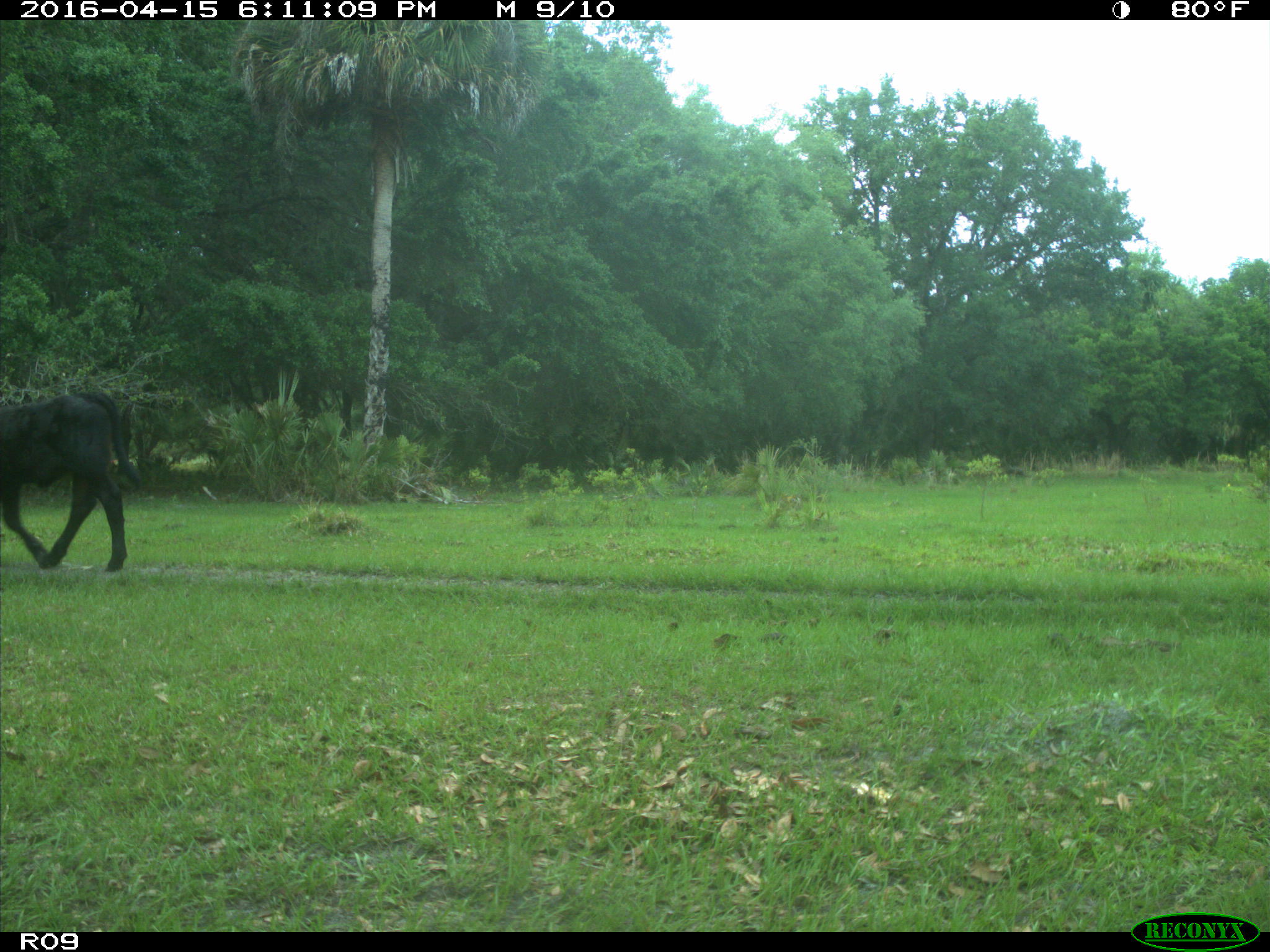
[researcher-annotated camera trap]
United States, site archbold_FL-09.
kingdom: Animalia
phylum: Chordata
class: Mammalia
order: Artiodactyla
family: Bovidae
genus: Bos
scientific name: Bos taurus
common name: domestic cow